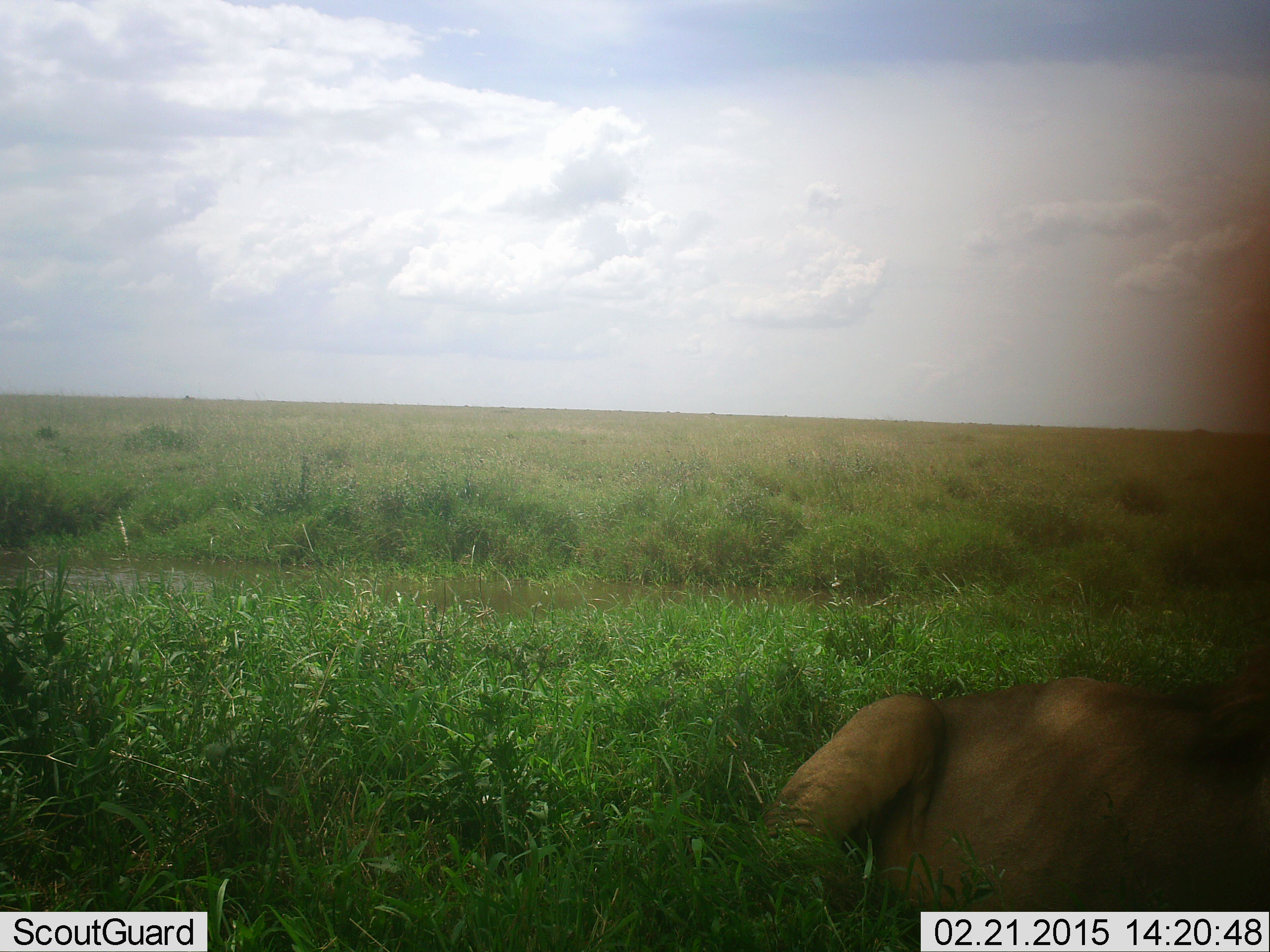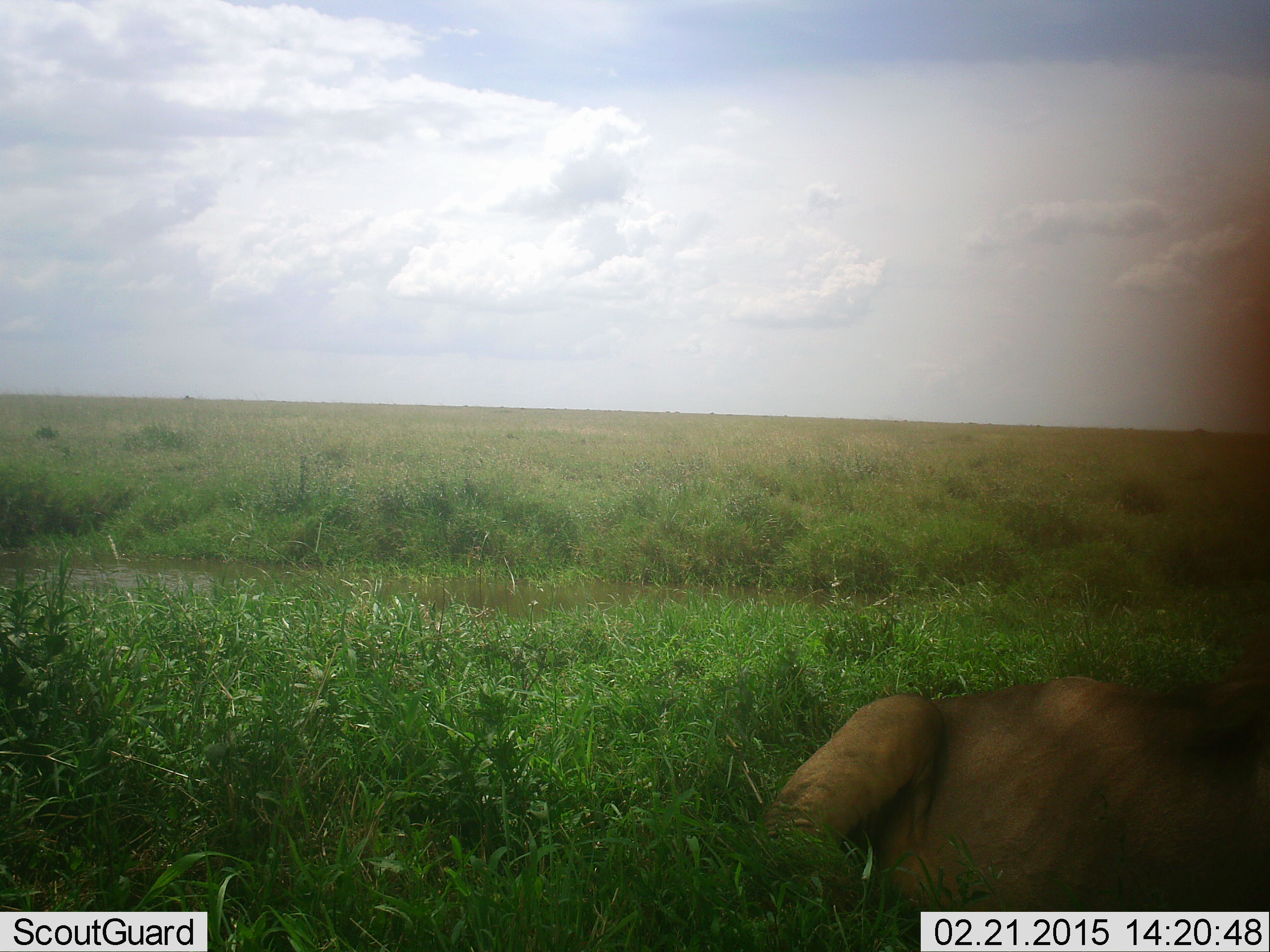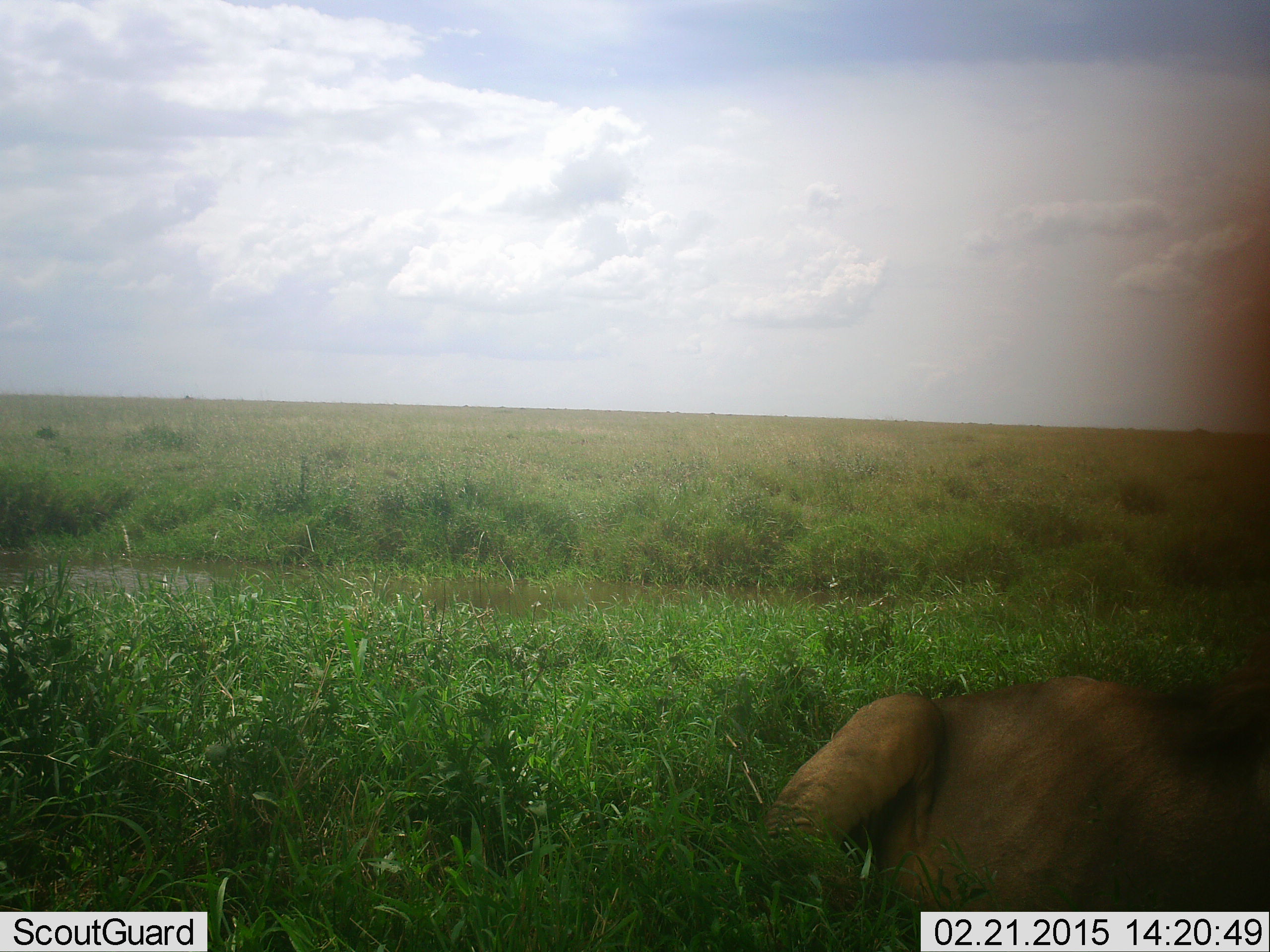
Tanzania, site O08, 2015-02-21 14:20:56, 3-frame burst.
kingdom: Animalia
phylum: Chordata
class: Mammalia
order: Carnivora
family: Felidae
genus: Panthera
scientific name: Panthera leo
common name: lion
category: lionfemale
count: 1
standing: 0%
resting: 100%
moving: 0%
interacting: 0%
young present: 0%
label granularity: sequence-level